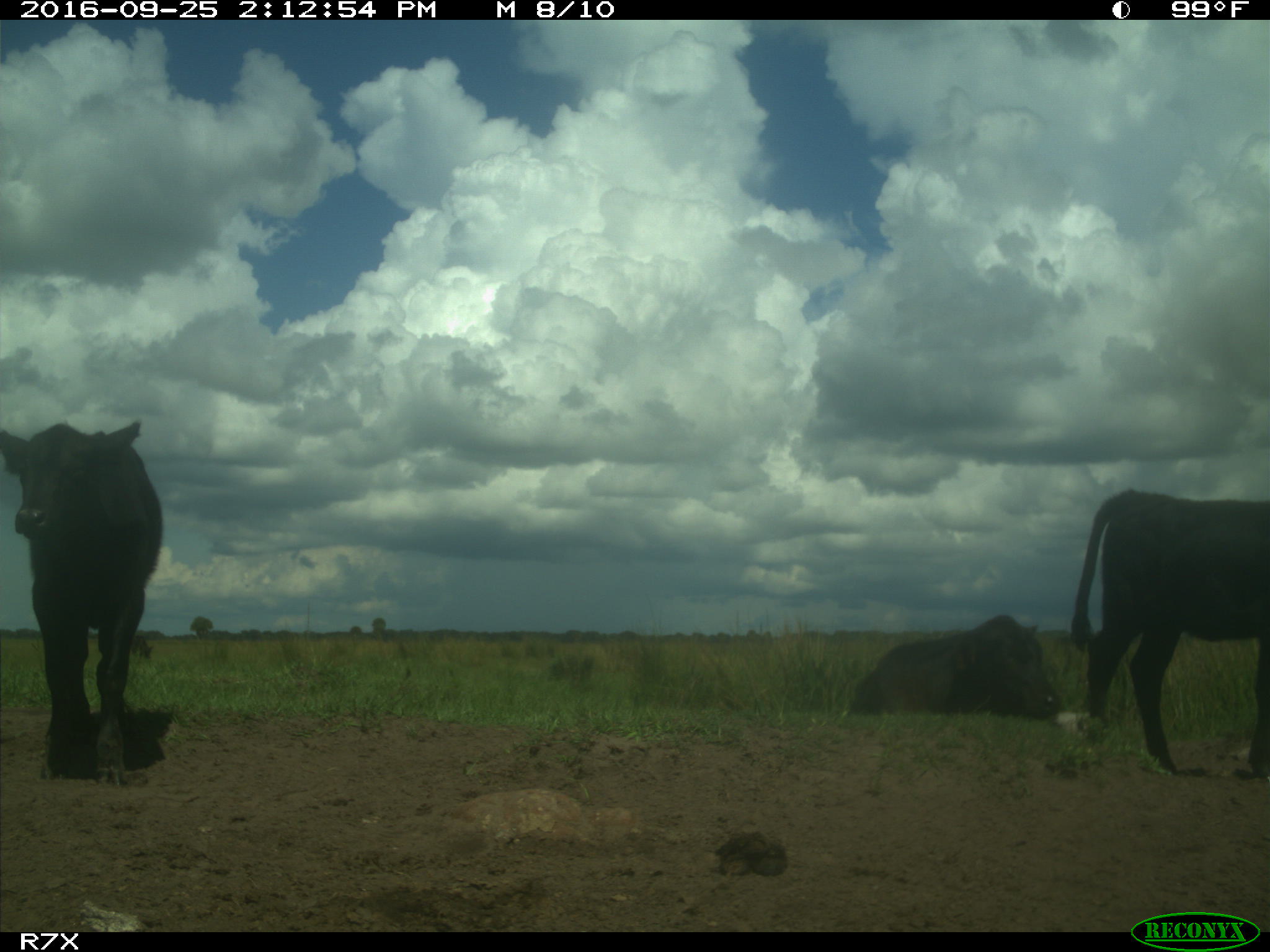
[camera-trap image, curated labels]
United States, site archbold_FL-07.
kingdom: Animalia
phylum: Chordata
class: Mammalia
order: Artiodactyla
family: Bovidae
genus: Bos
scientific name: Bos taurus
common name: domestic cow